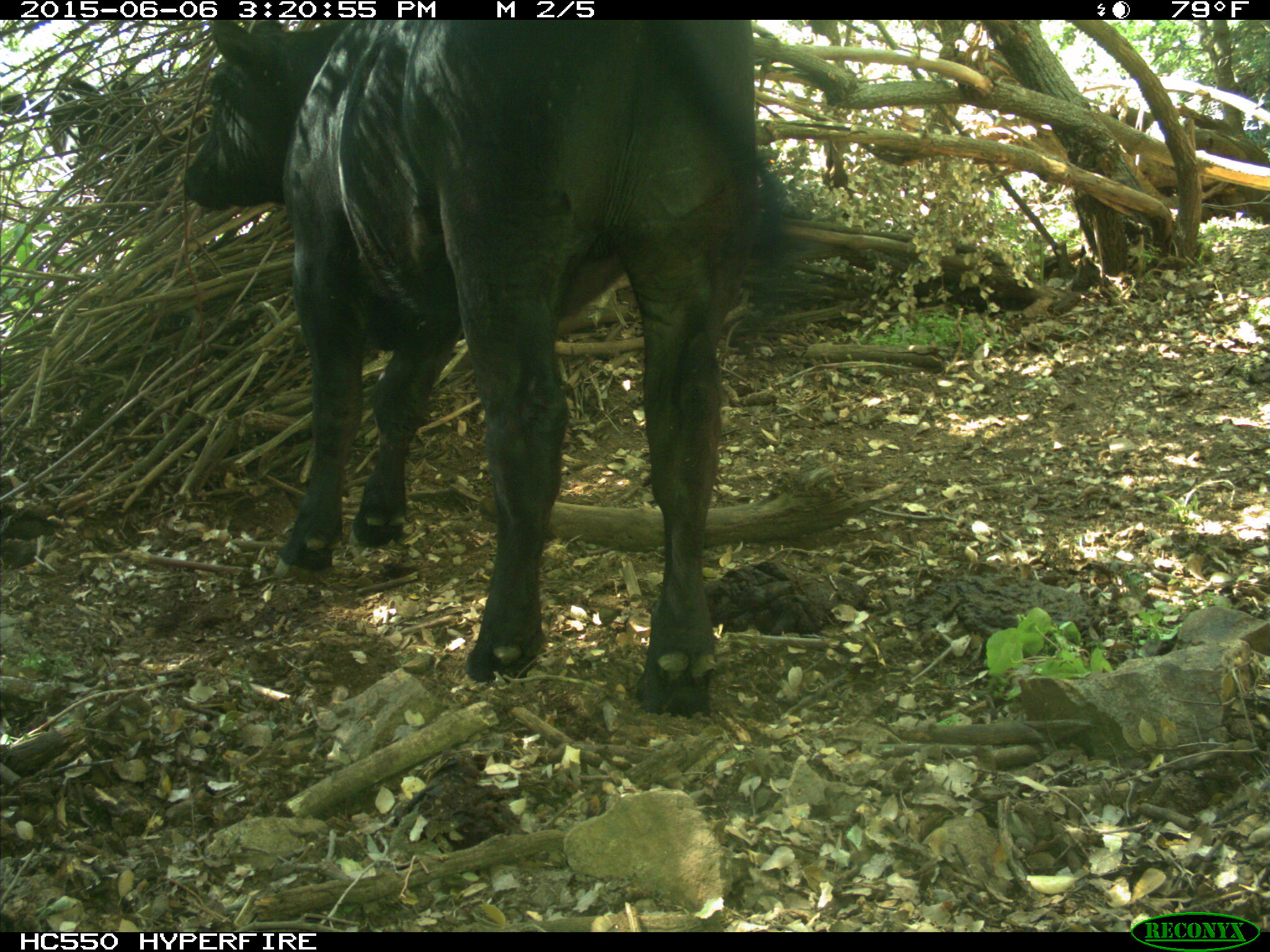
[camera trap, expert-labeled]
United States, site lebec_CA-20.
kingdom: Animalia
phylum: Chordata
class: Mammalia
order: Artiodactyla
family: Bovidae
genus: Bos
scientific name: Bos taurus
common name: domestic cow